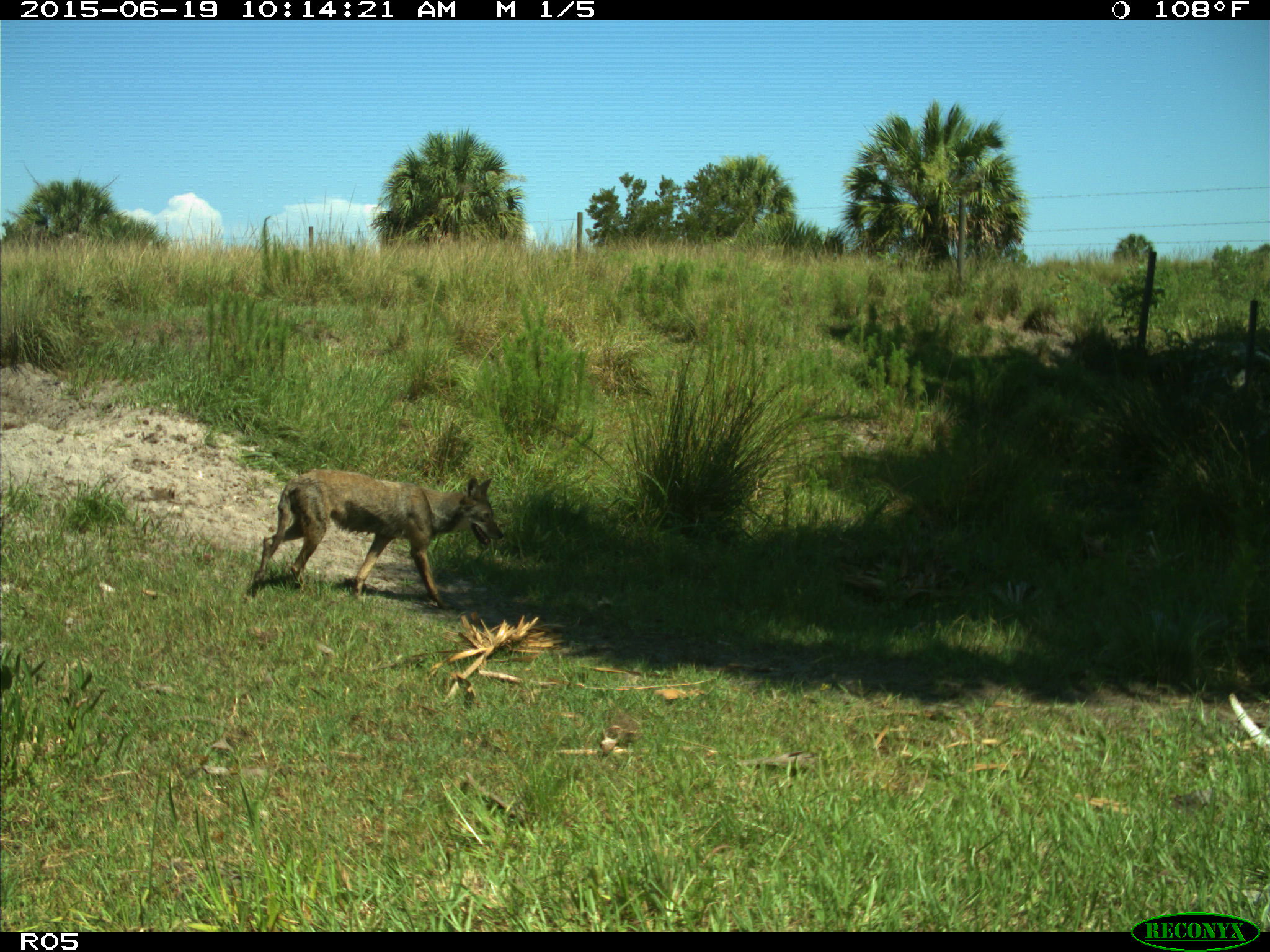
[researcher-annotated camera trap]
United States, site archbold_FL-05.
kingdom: Animalia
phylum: Chordata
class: Mammalia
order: Carnivora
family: Canidae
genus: Canis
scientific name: Canis latrans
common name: coyote